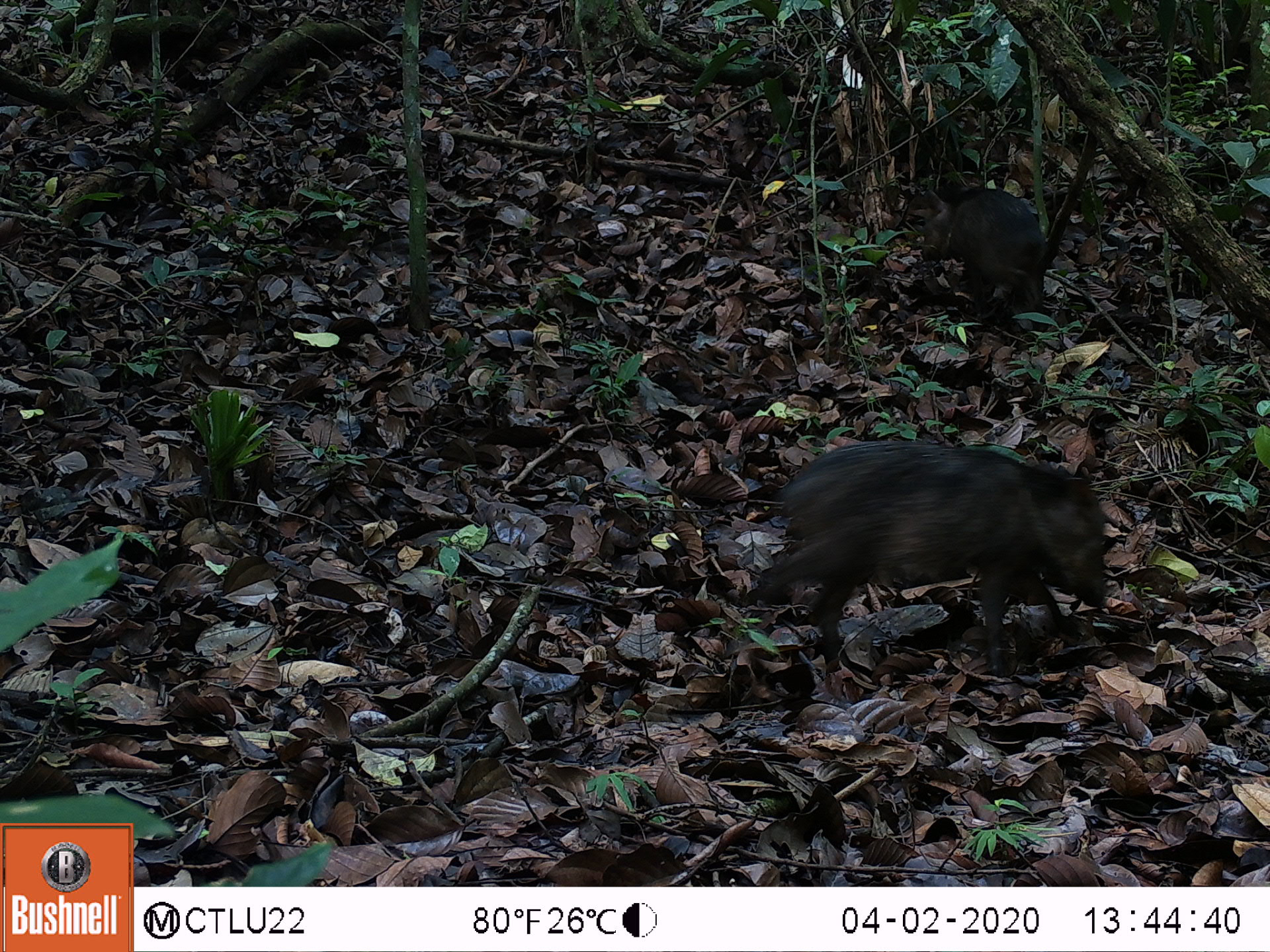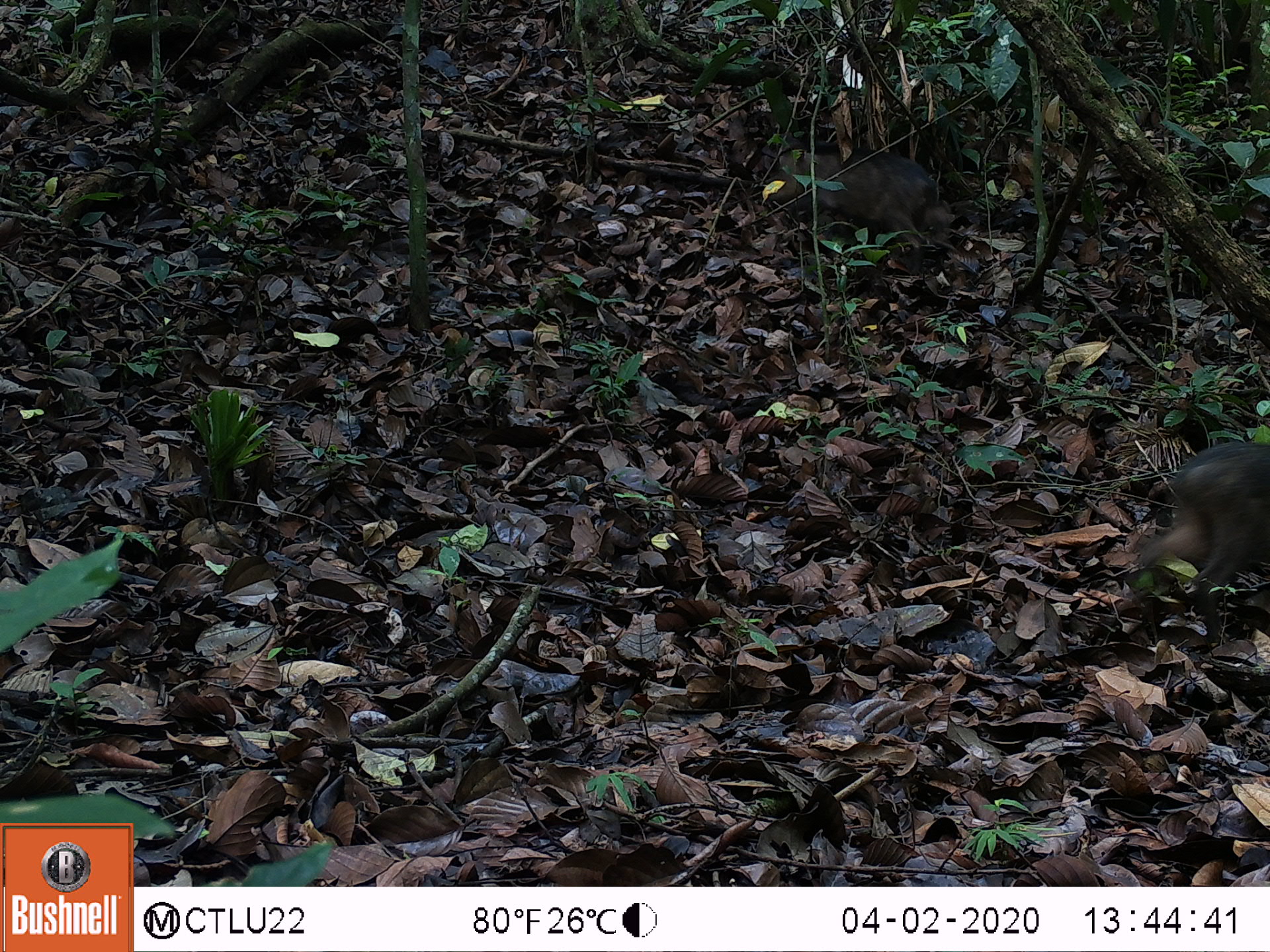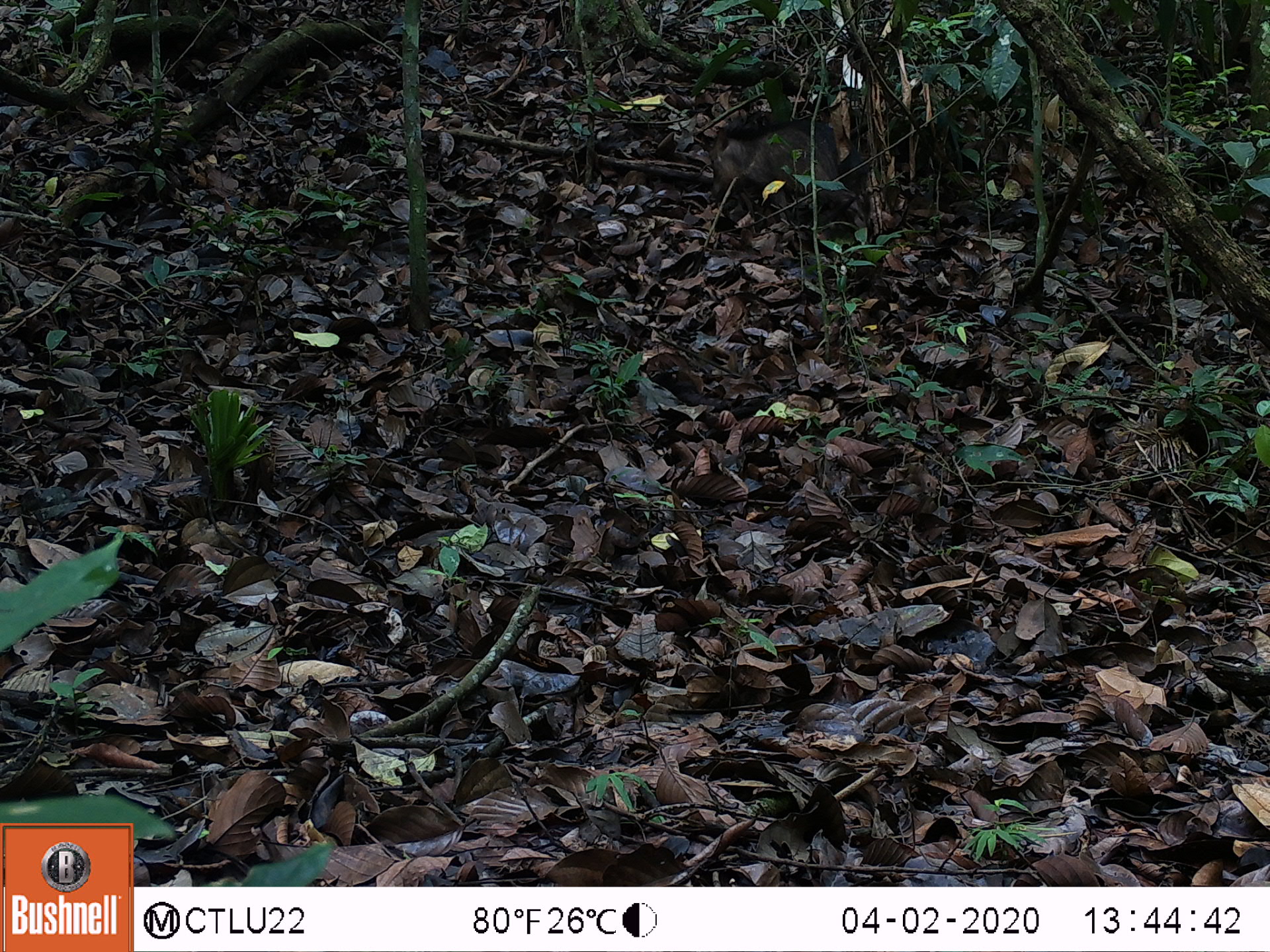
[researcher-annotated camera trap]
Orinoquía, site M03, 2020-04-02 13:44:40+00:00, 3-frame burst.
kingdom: Animalia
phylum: Chordata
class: Mammalia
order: Artiodactyla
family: Tayassuidae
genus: Pecari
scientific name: Pecari tajacu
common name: collared peccary